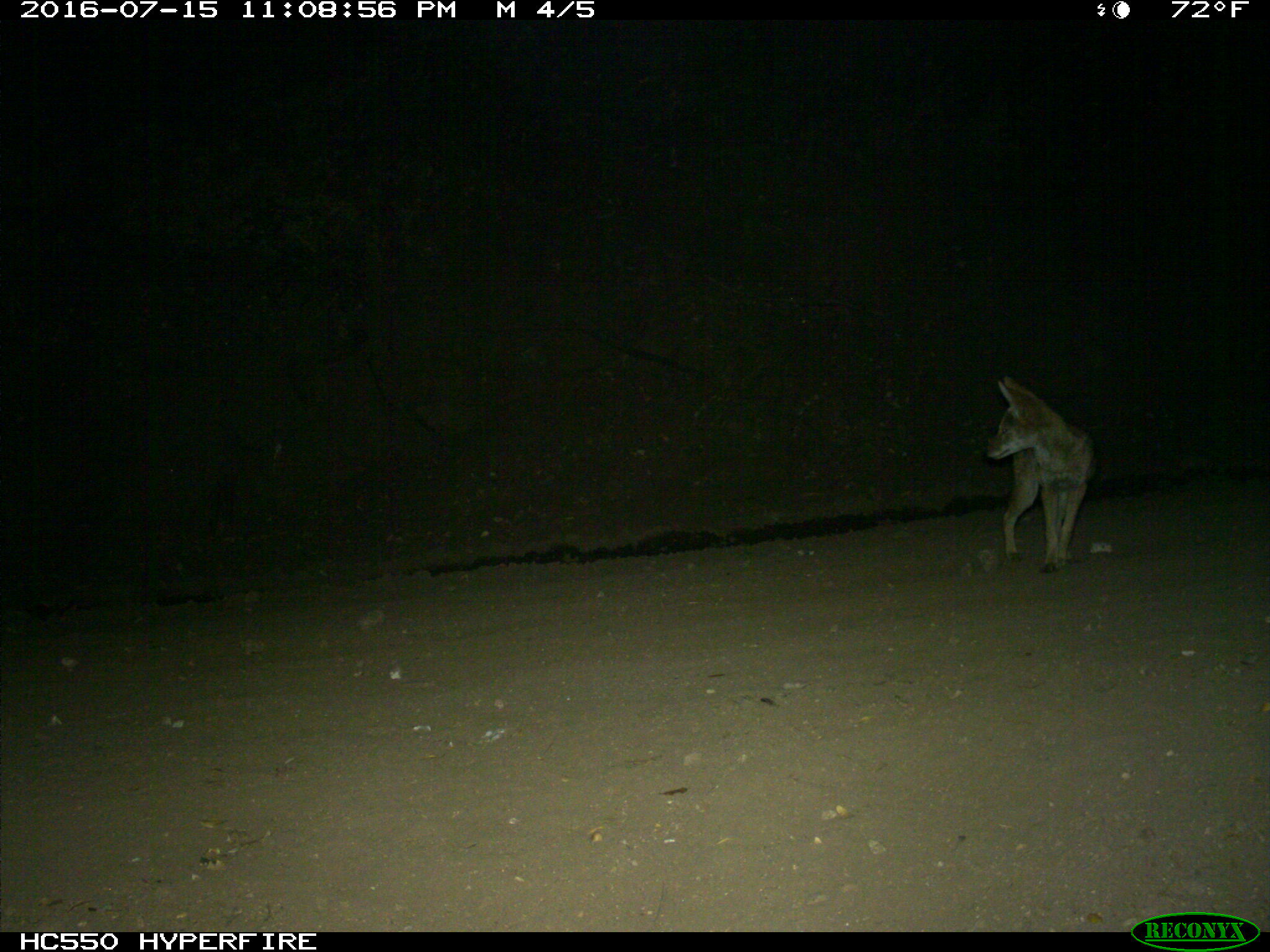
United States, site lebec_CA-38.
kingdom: Animalia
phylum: Chordata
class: Mammalia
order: Carnivora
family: Canidae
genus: Canis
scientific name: Canis latrans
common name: coyote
Canis latrans (coyote).